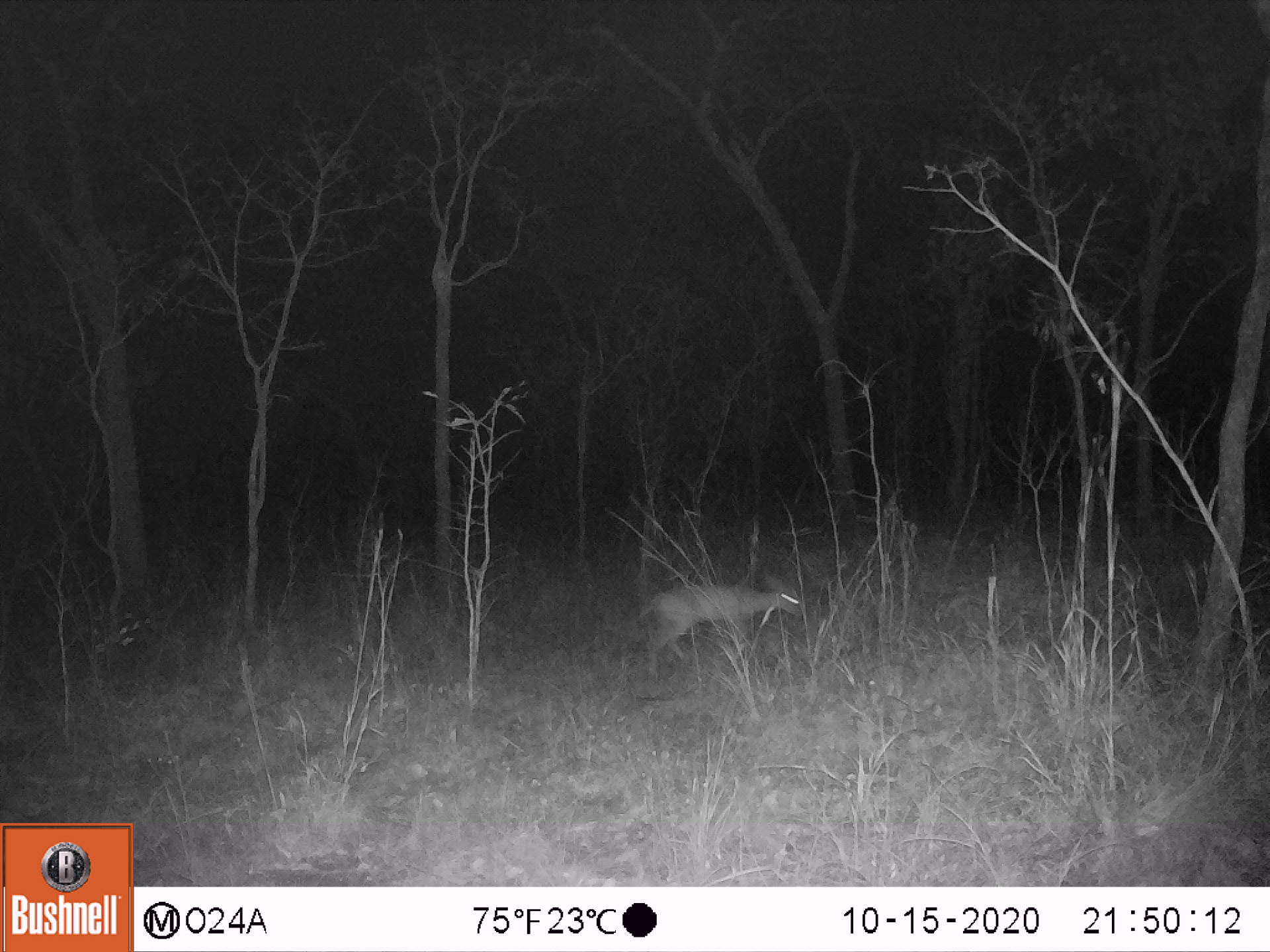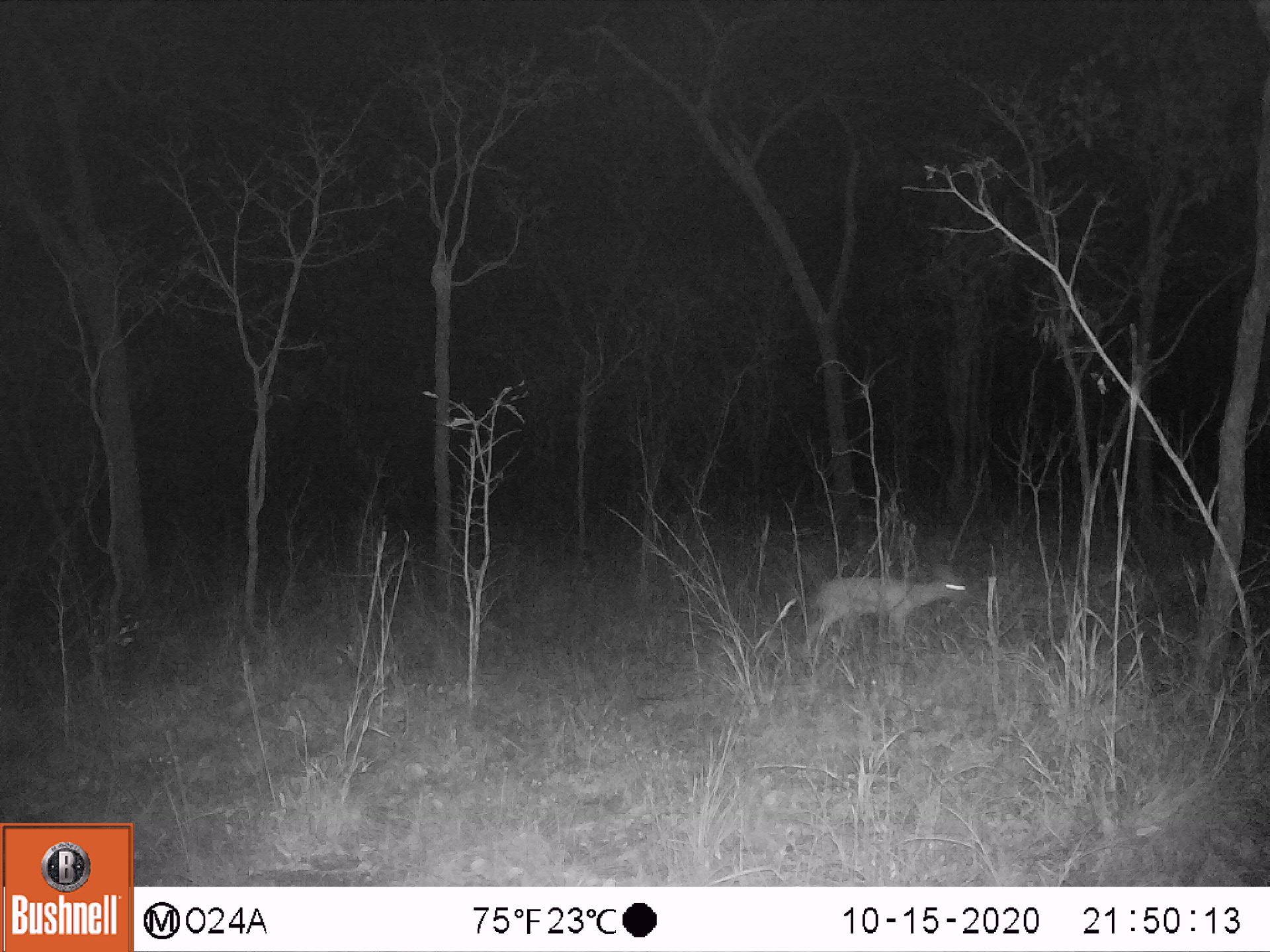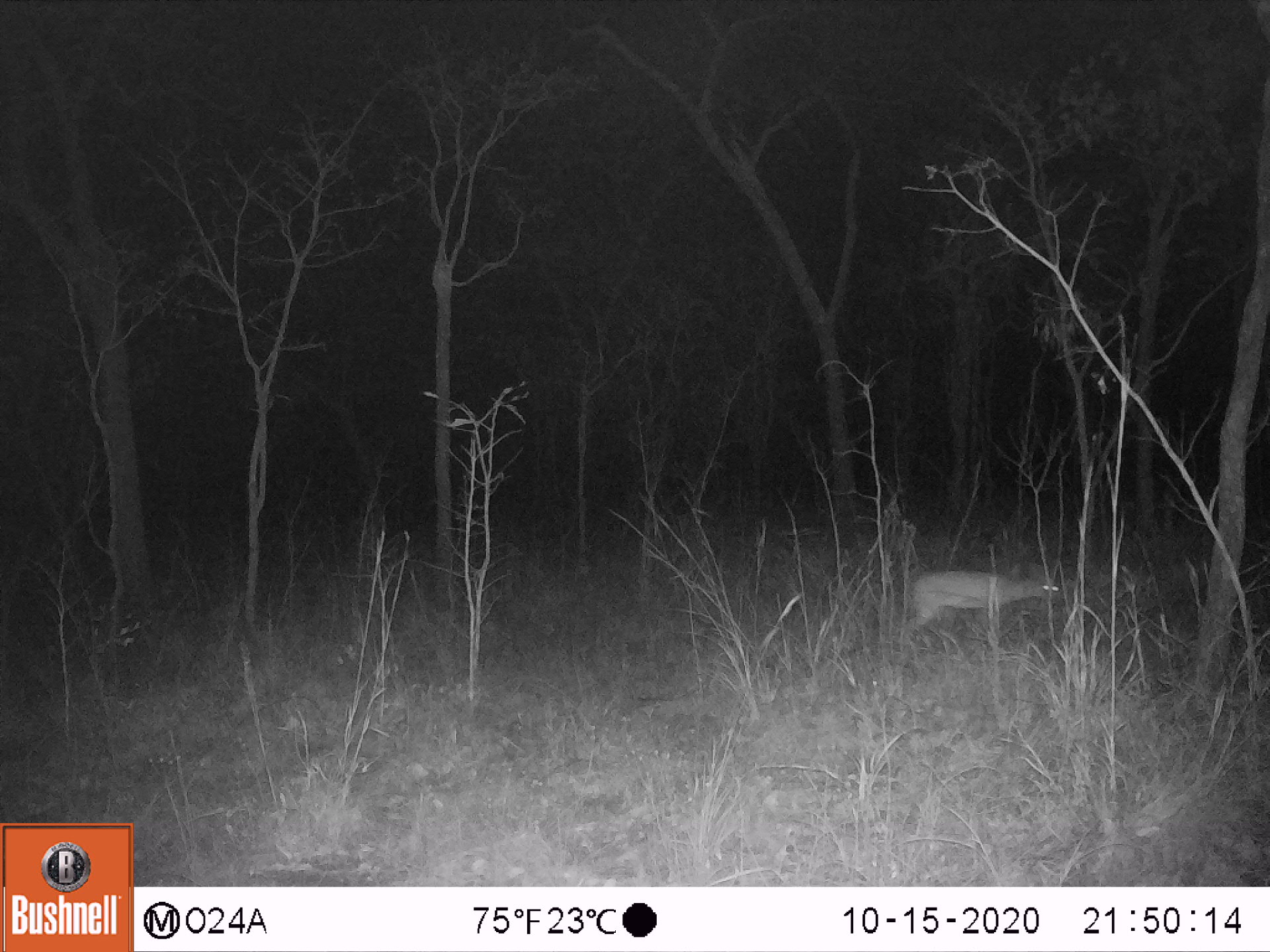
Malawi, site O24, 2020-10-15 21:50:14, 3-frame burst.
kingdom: Animalia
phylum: Chordata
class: Mammalia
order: Artiodactyla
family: Bovidae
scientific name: Antilopinae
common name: small antelope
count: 1